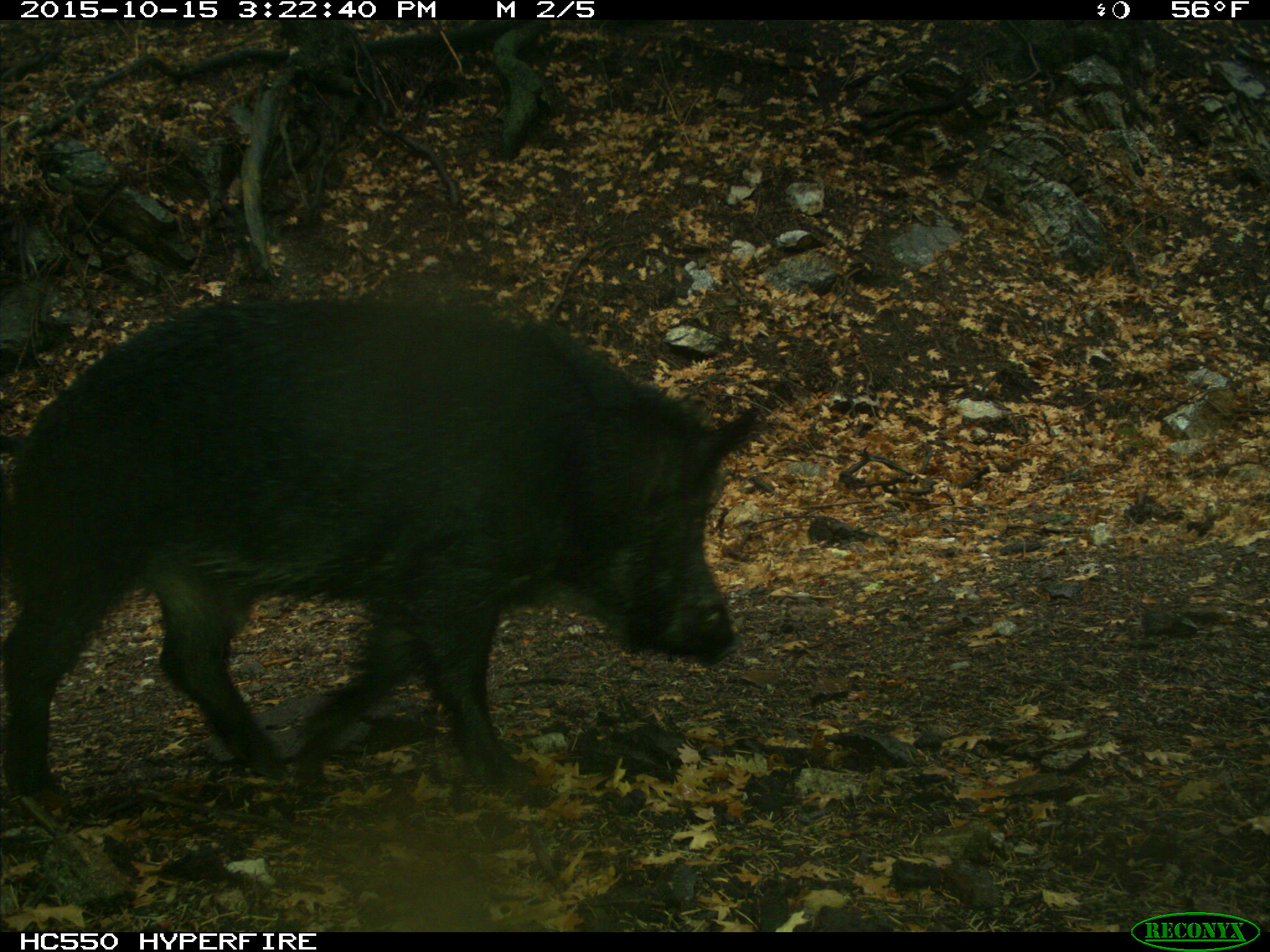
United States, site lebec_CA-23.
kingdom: Animalia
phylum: Chordata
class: Mammalia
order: Artiodactyla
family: Suidae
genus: Sus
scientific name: Sus scrofa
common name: wild boar